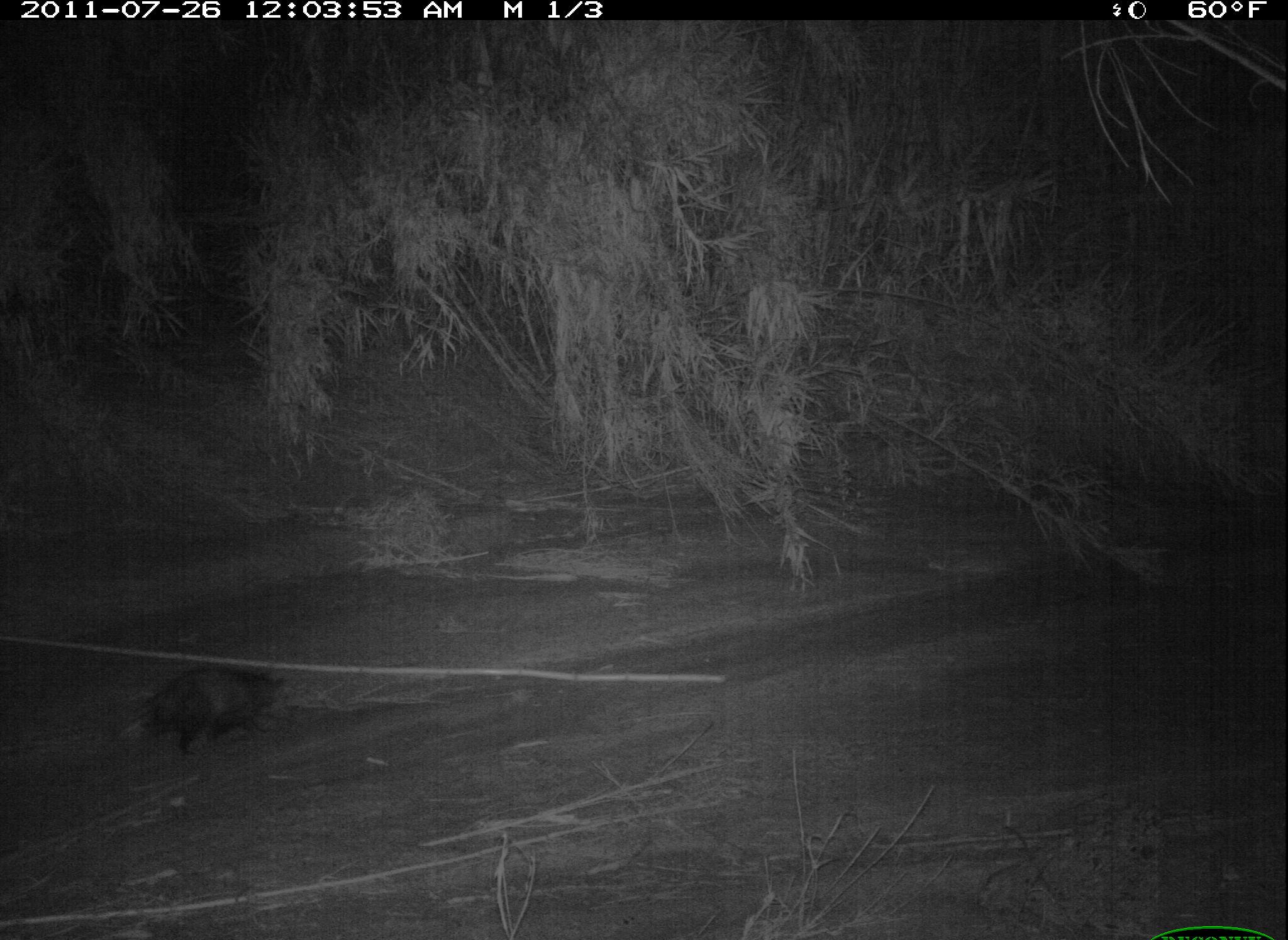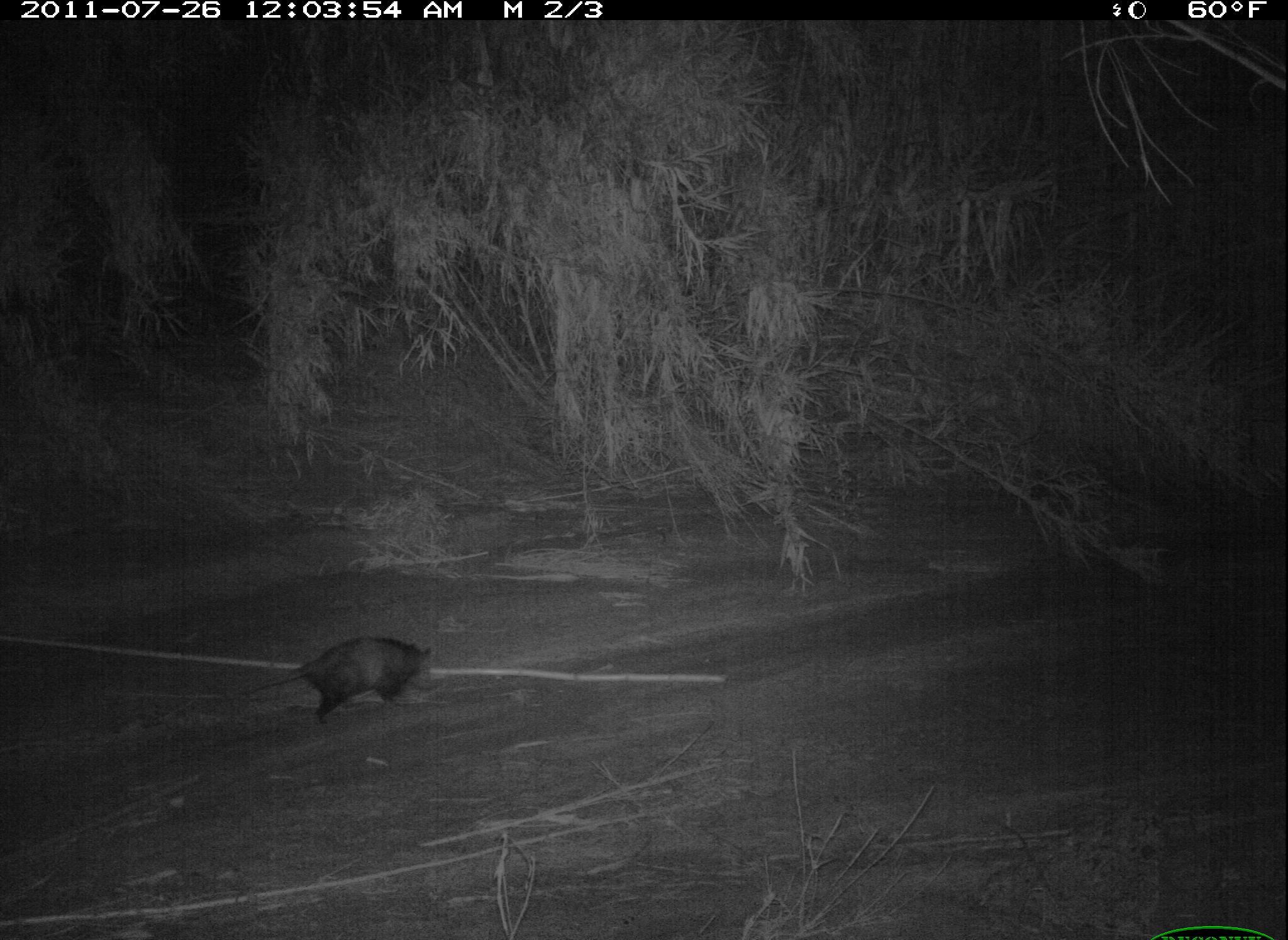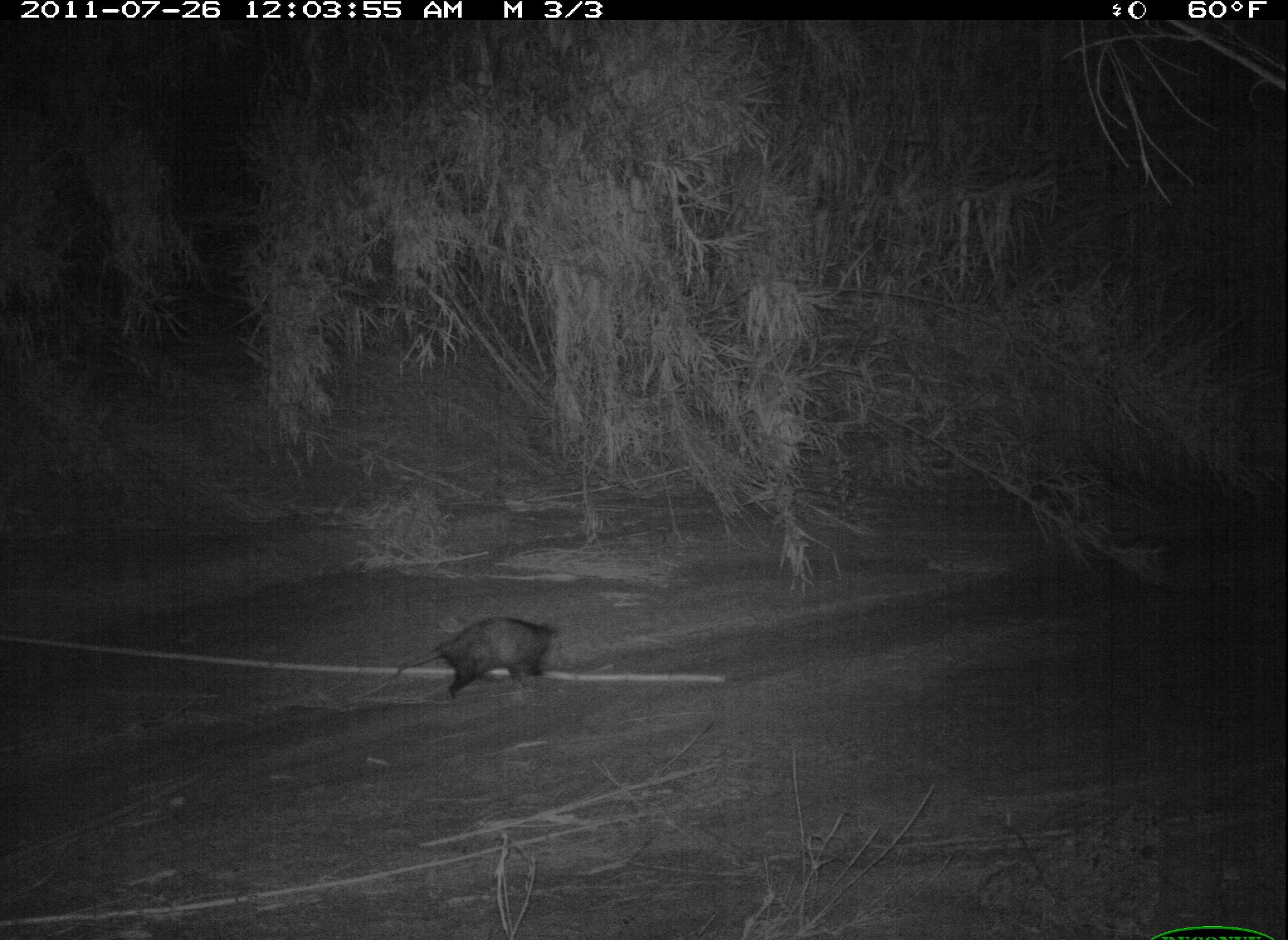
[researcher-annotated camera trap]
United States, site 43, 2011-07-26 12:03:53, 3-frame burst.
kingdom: Animalia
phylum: Chordata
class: Mammalia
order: Didelphimorphia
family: Didelphidae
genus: Didelphis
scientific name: Didelphis virginiana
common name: virginia opossum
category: opossum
Opossum (virginia opossum) (Didelphis virginiana).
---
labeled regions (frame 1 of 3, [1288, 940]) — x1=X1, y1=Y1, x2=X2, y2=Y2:
opossum: x1=127, y1=639, x2=306, y2=784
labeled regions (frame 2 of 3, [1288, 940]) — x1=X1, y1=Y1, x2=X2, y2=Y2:
opossum: x1=225, y1=614, x2=451, y2=744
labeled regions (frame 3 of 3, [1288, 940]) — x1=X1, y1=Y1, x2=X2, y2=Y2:
opossum: x1=382, y1=604, x2=580, y2=720